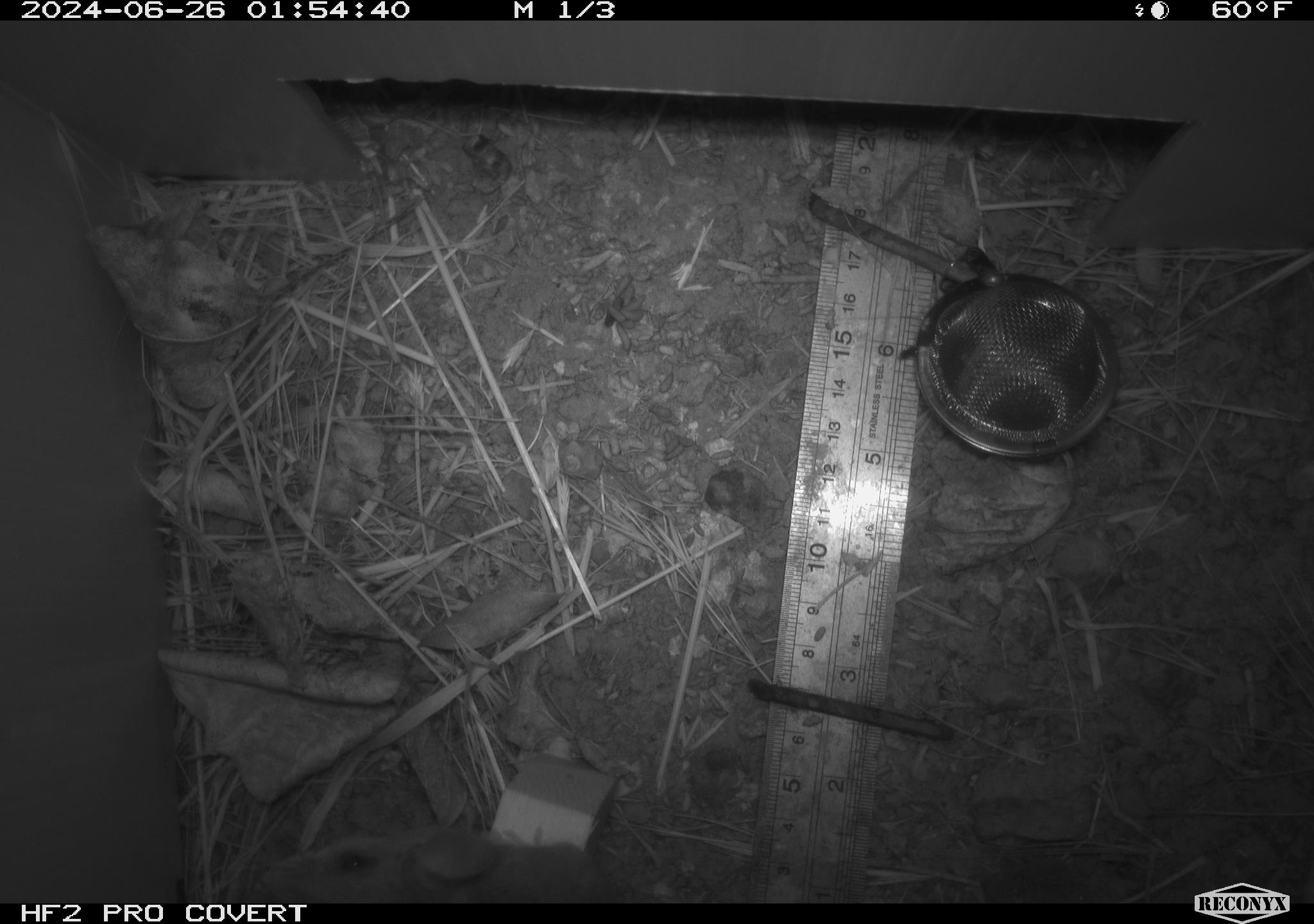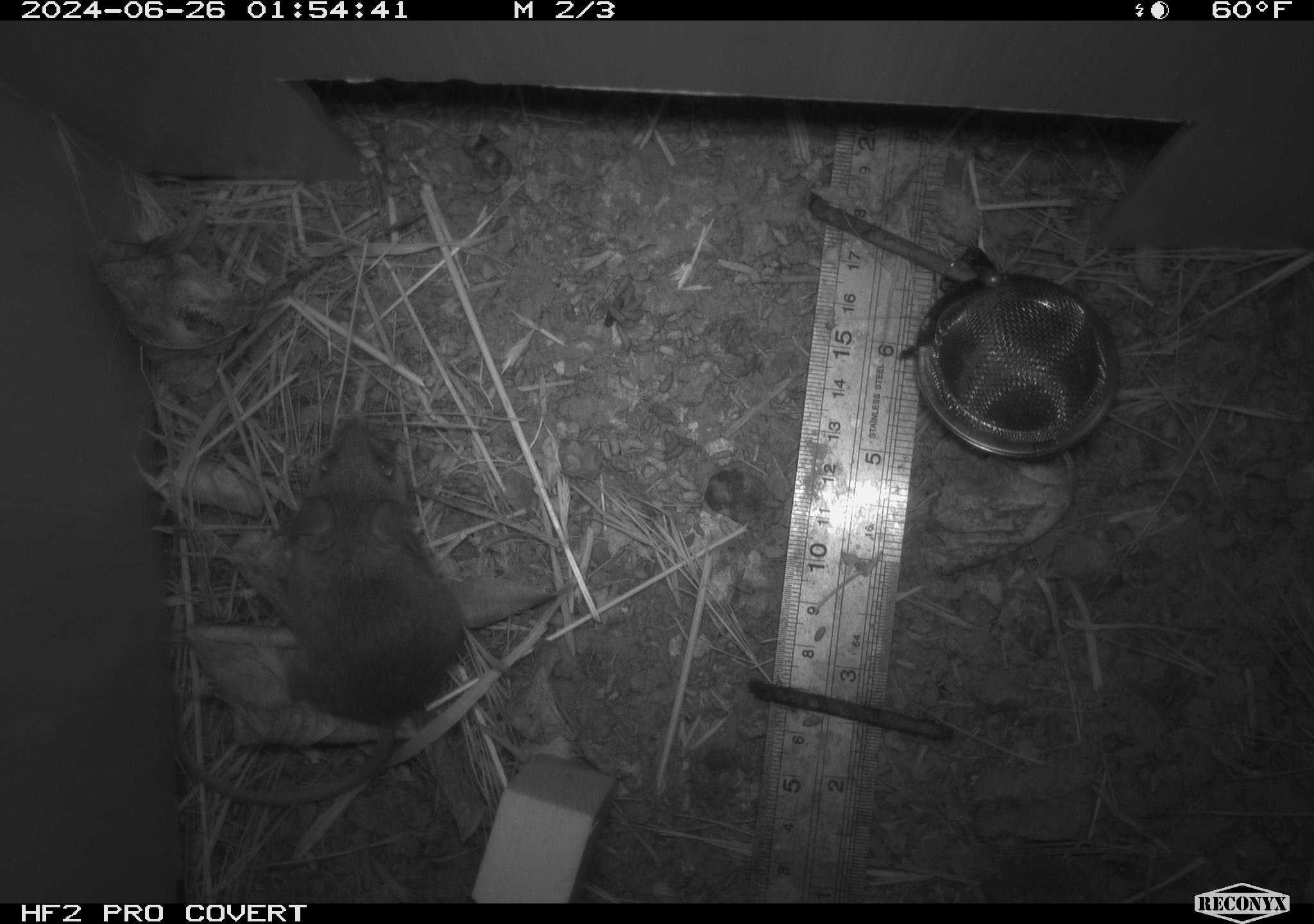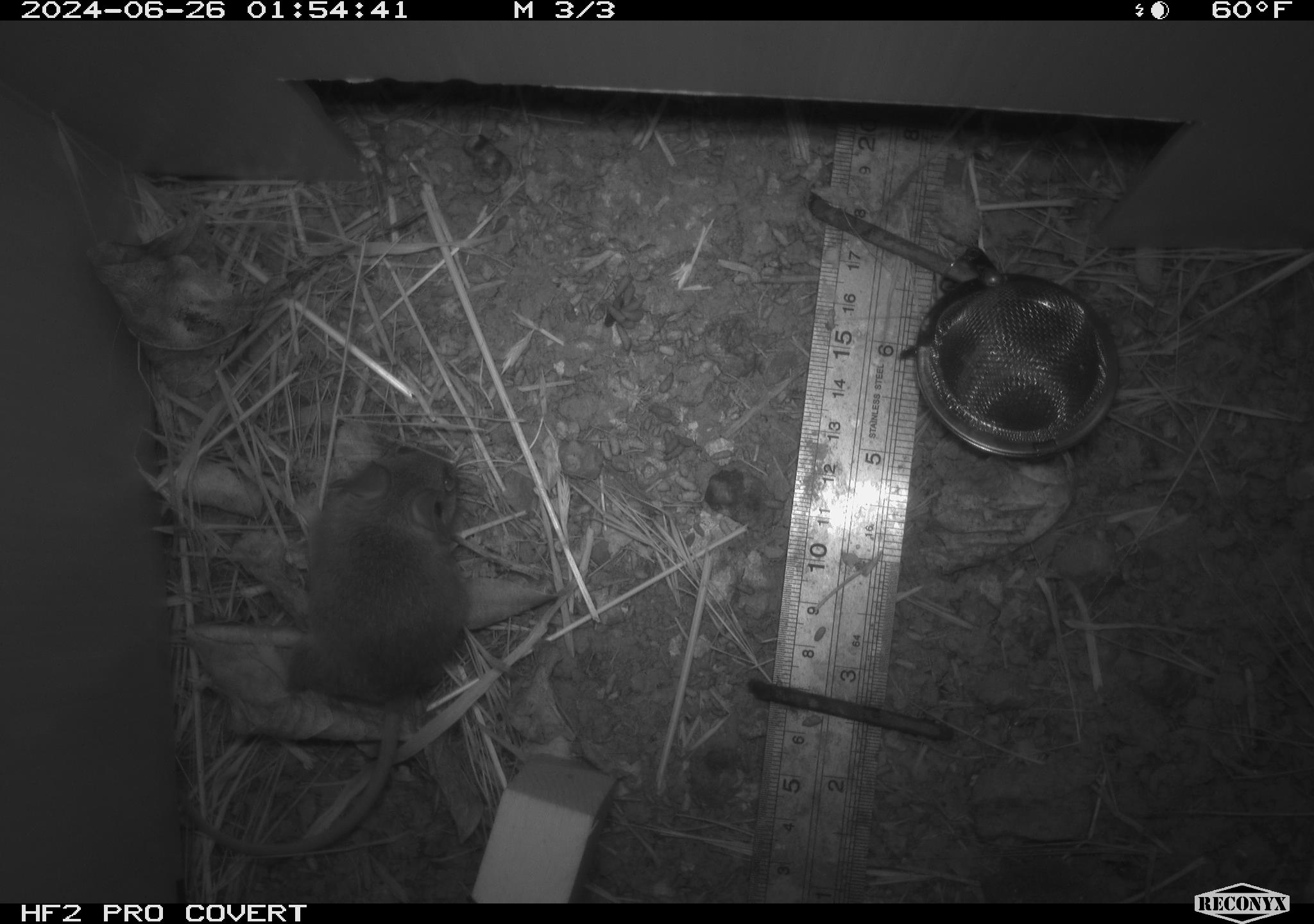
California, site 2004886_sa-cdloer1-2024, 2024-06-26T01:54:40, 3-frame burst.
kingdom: Animalia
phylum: Chordata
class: Mammalia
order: Rodentia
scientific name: Rodentia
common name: mouse species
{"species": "mouse species (Rodentia)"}